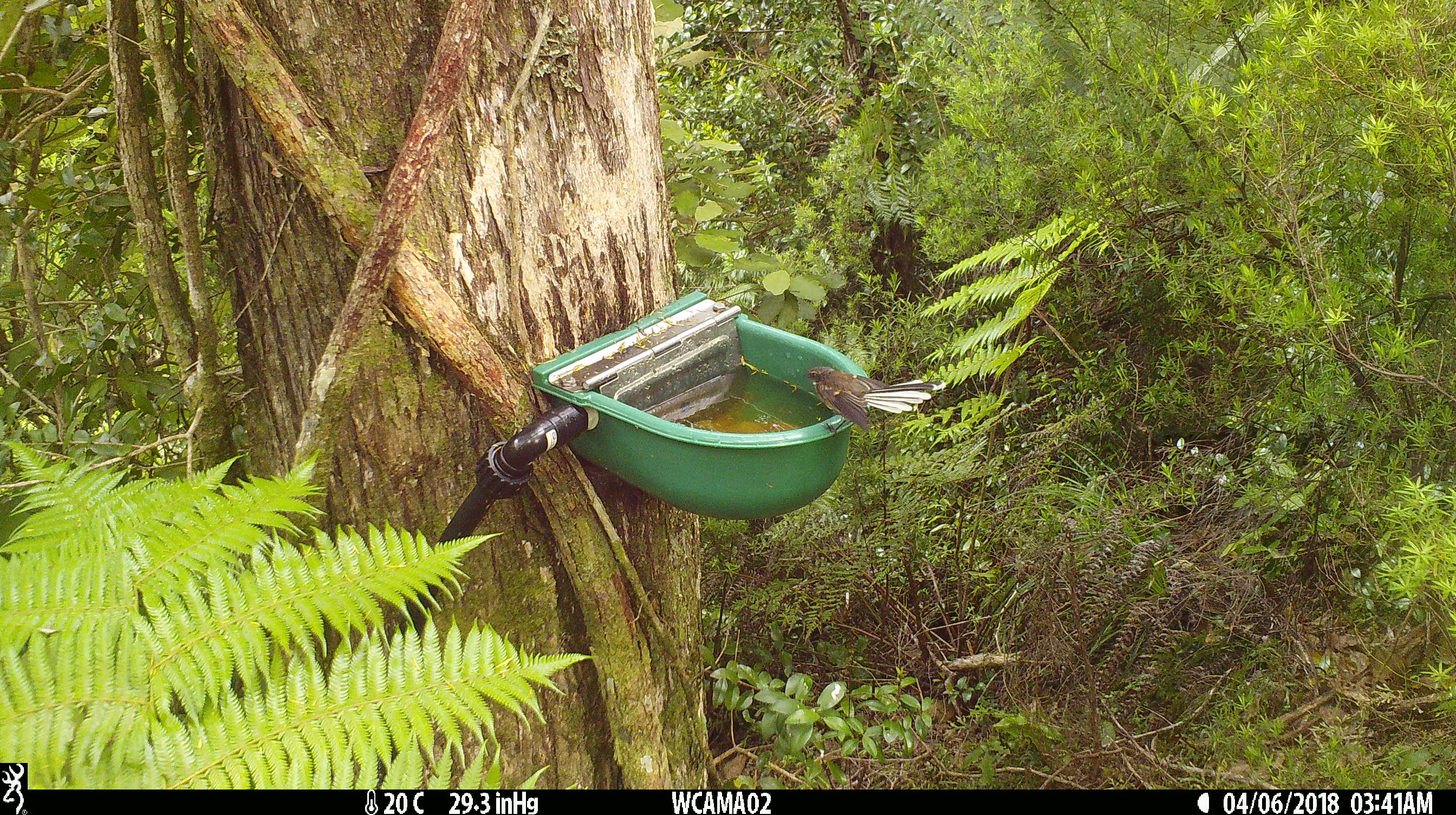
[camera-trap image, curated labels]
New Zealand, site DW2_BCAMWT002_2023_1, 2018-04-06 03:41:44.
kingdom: Animalia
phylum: Chordata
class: Aves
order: Passeriformes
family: Rhipiduridae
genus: Rhipidura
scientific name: Rhipidura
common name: fantails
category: fantail